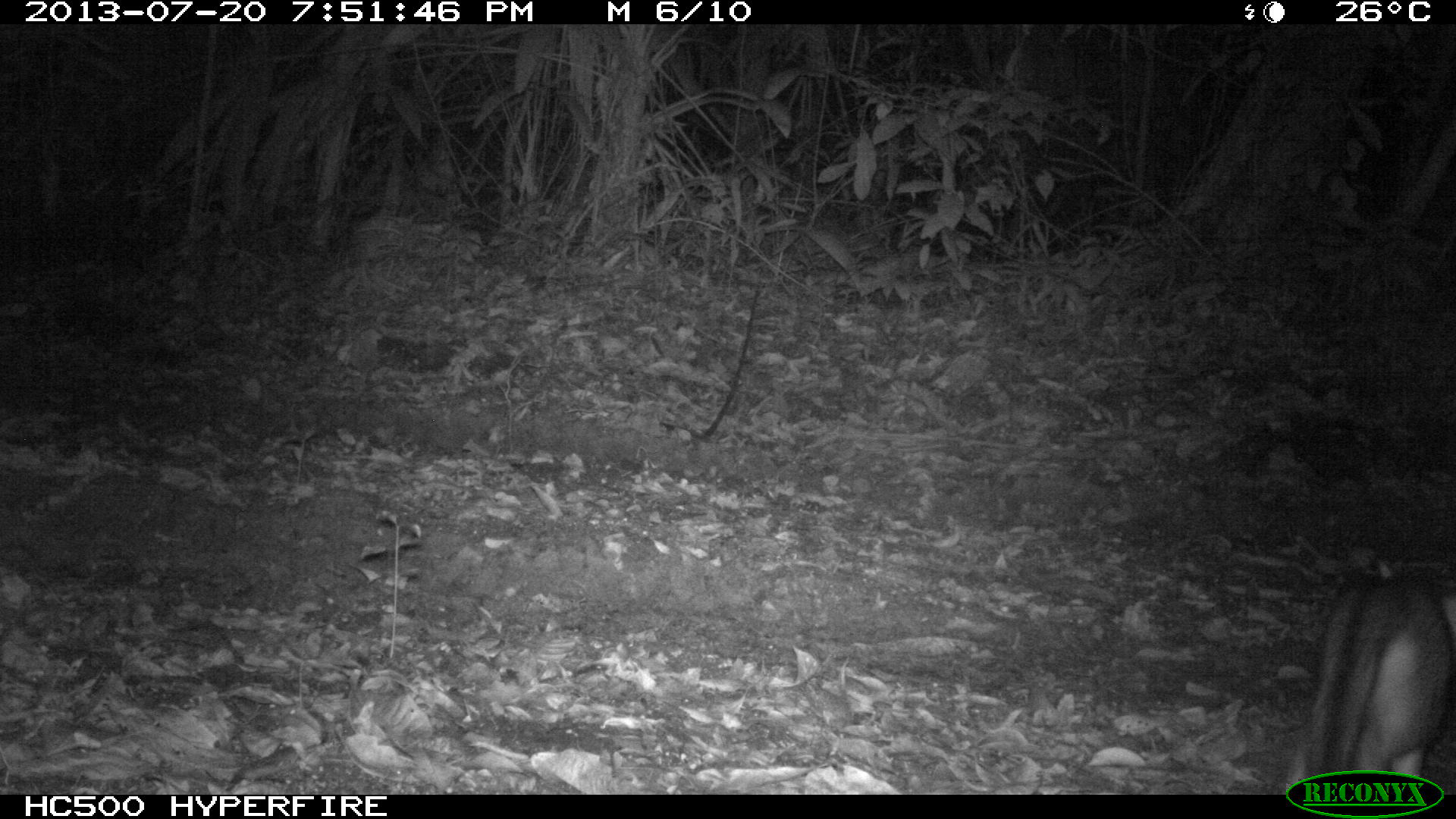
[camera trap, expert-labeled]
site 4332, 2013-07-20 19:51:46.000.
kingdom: Animalia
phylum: Chordata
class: Mammalia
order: Carnivora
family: Canidae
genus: Urocyon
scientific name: Urocyon cinereoargenteus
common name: gray fox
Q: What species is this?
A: Urocyon cinereoargenteus (gray fox).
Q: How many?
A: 1.